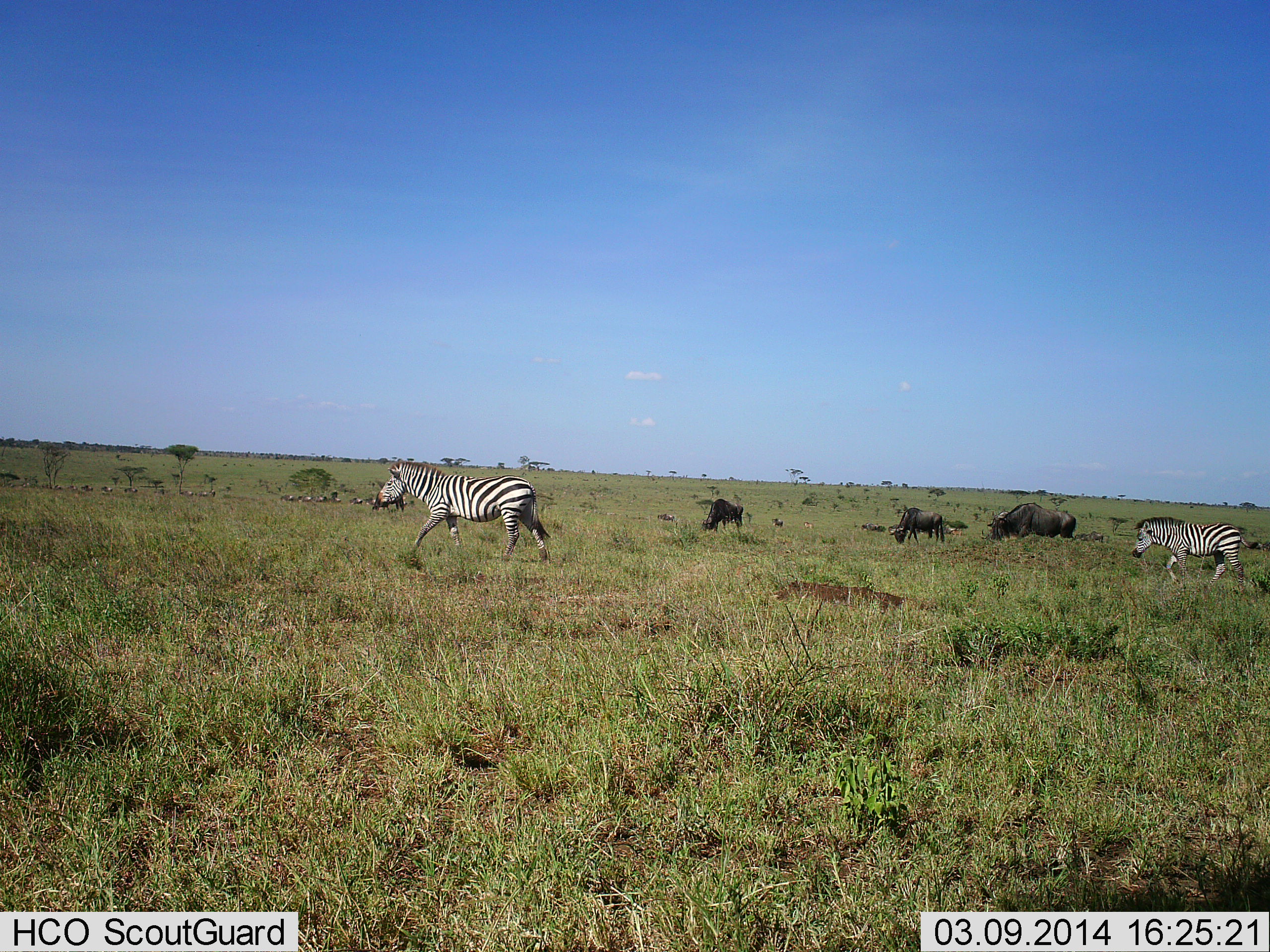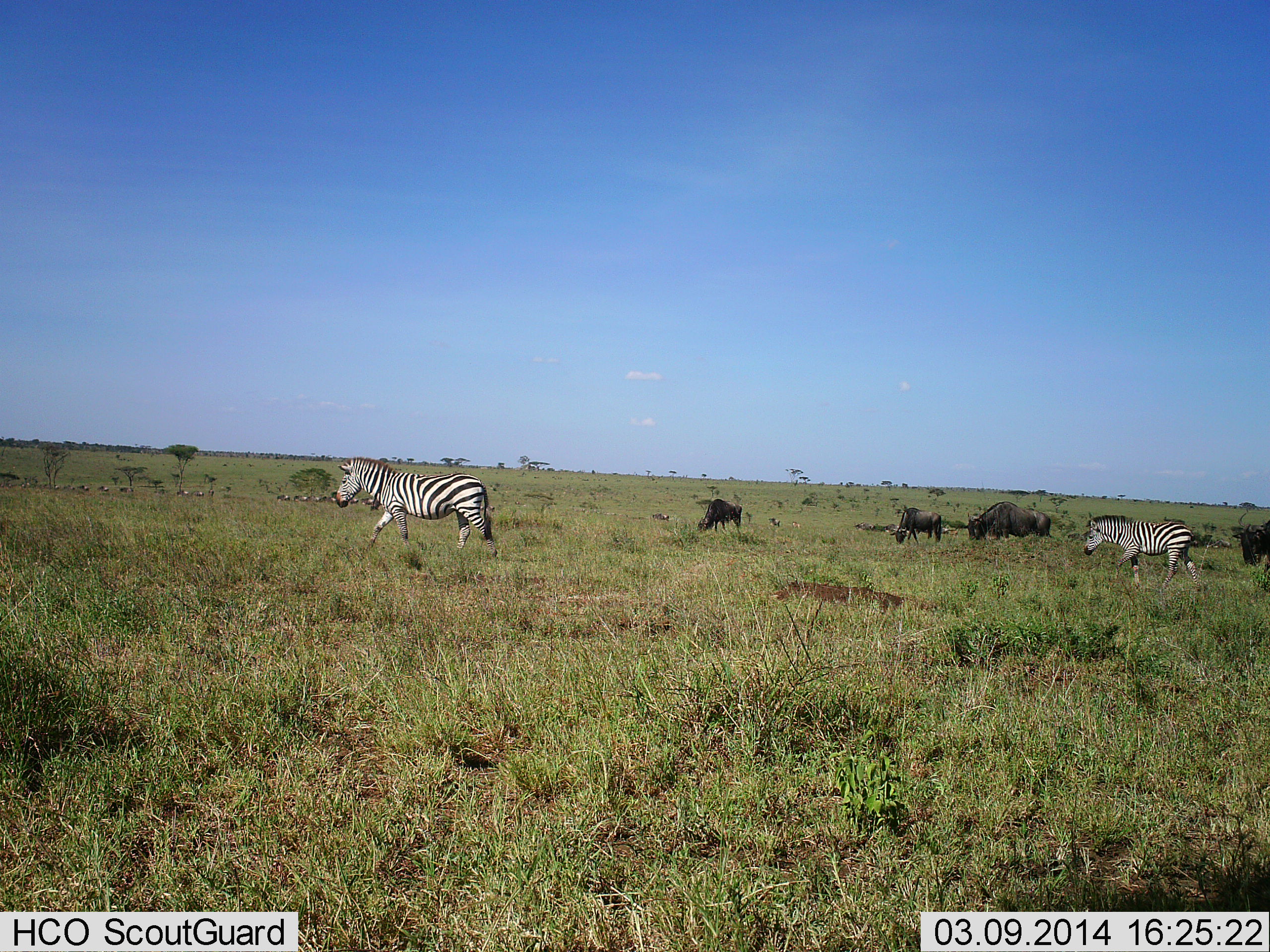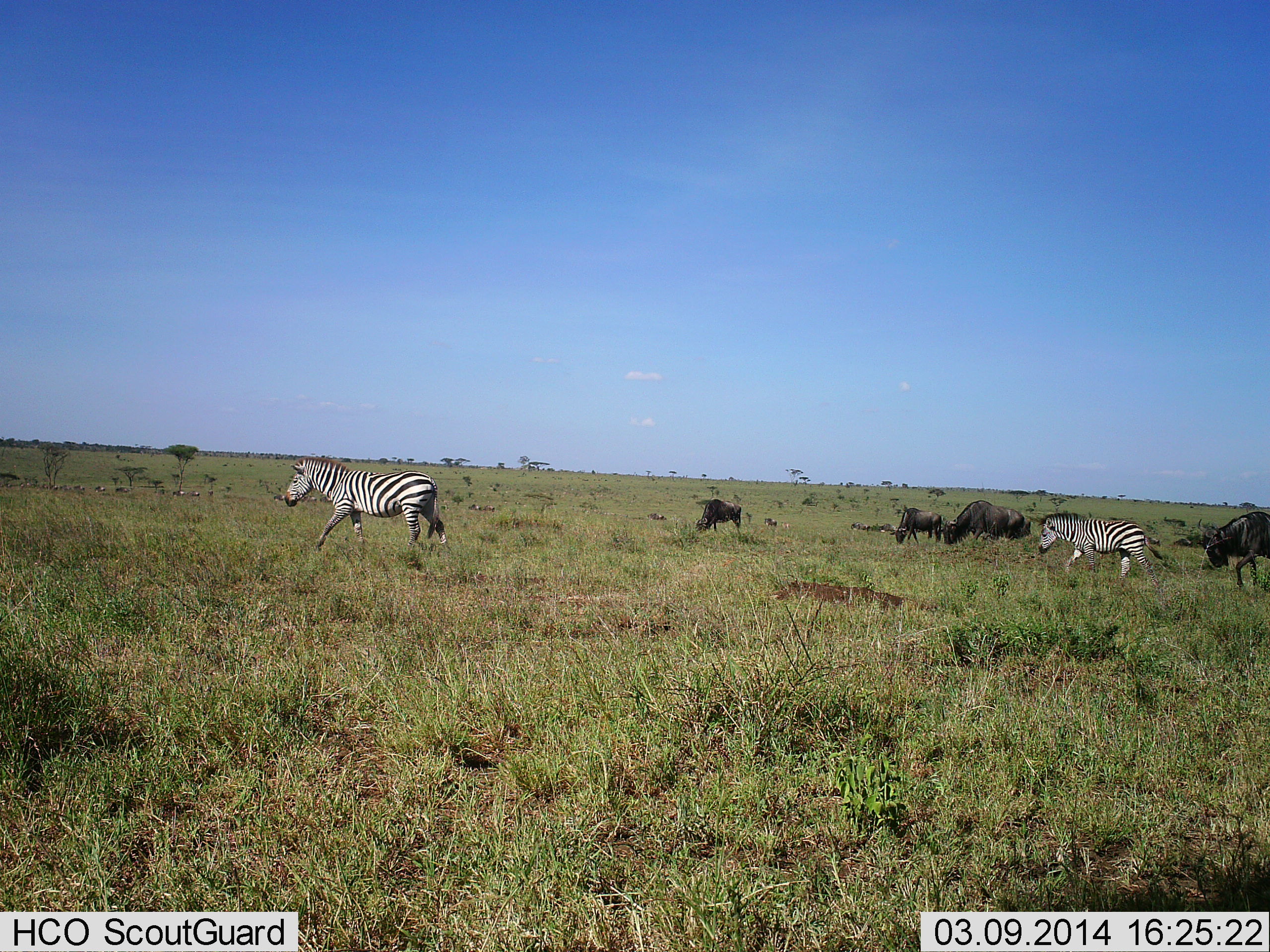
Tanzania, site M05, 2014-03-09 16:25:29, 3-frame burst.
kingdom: Animalia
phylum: Chordata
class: Mammalia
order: Artiodactyla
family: Bovidae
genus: Connochaetes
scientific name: Connochaetes taurinus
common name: blue wildebeest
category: wildebeest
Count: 11-50.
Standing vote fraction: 30%.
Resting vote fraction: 0%.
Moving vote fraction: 70%.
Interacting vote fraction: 0%.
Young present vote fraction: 0%.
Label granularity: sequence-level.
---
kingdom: Animalia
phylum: Chordata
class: Mammalia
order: Perissodactyla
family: Equidae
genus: Equus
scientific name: Equus quagga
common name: plains zebra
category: zebra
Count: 2.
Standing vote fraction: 0%.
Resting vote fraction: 0%.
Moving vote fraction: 100%.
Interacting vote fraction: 0%.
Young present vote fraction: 0%.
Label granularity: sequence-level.